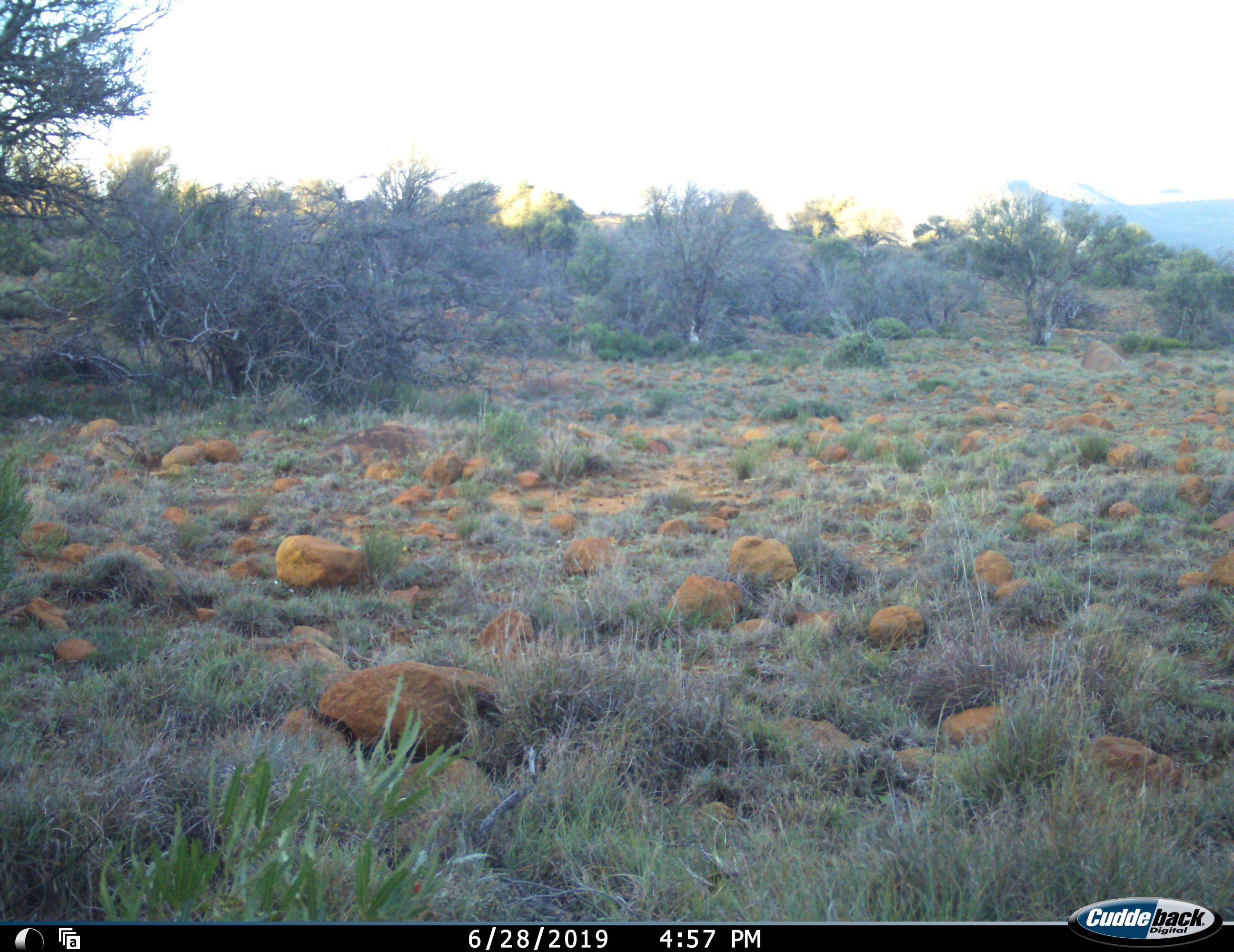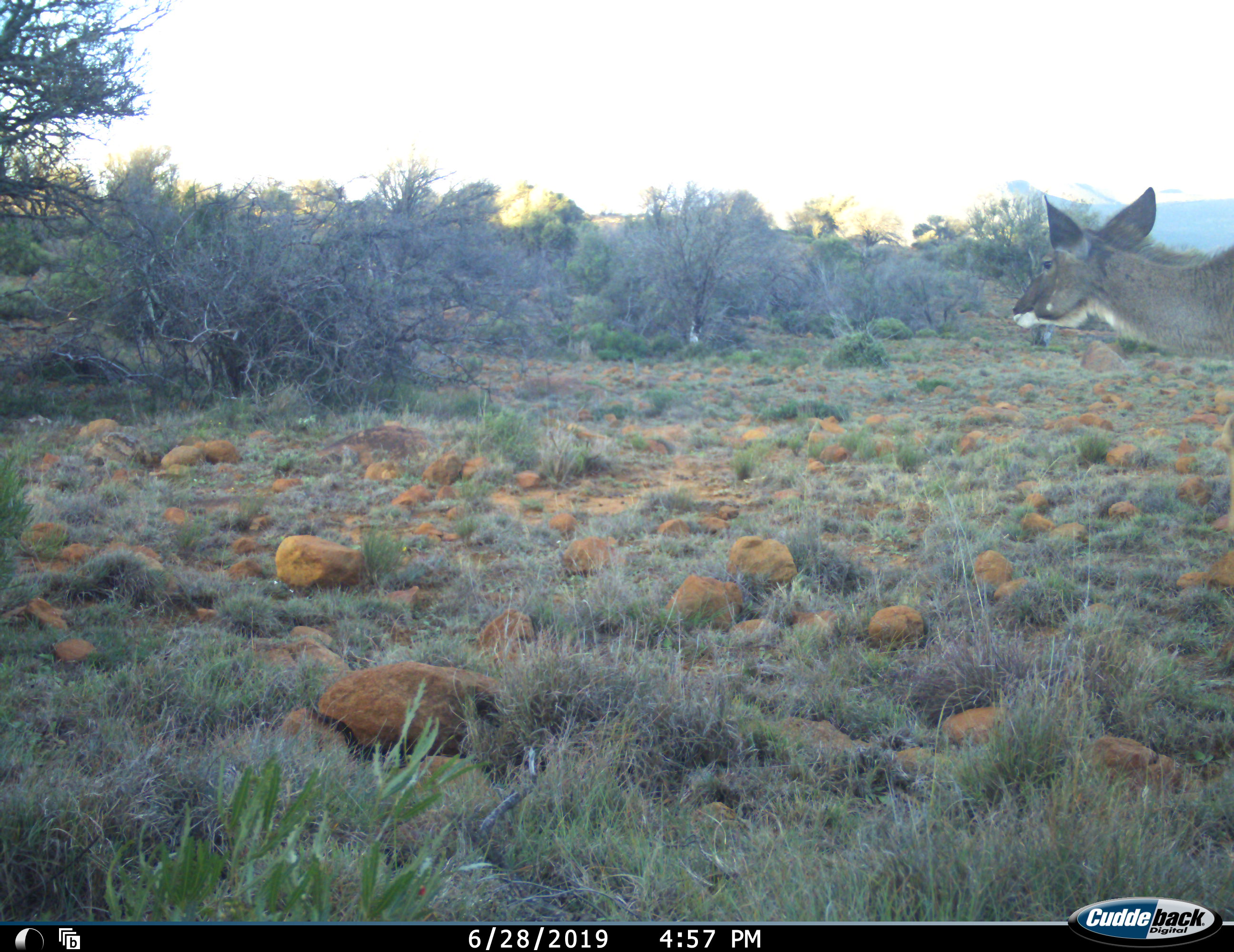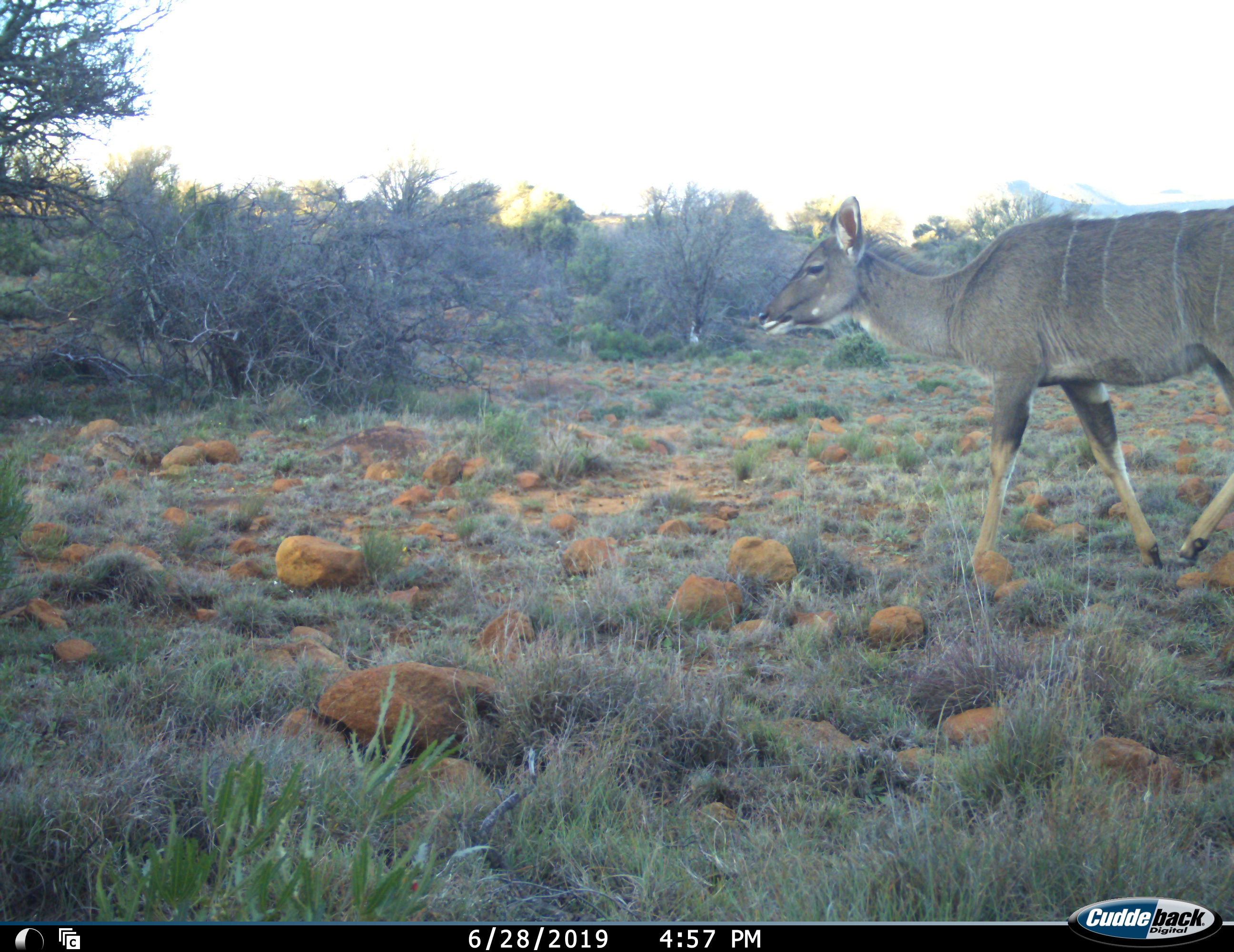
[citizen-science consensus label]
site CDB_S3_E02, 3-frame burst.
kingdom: Animalia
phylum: Chordata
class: Mammalia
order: Artiodactyla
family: Bovidae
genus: Tragelaphus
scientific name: Tragelaphus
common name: kudu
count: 1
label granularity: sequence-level